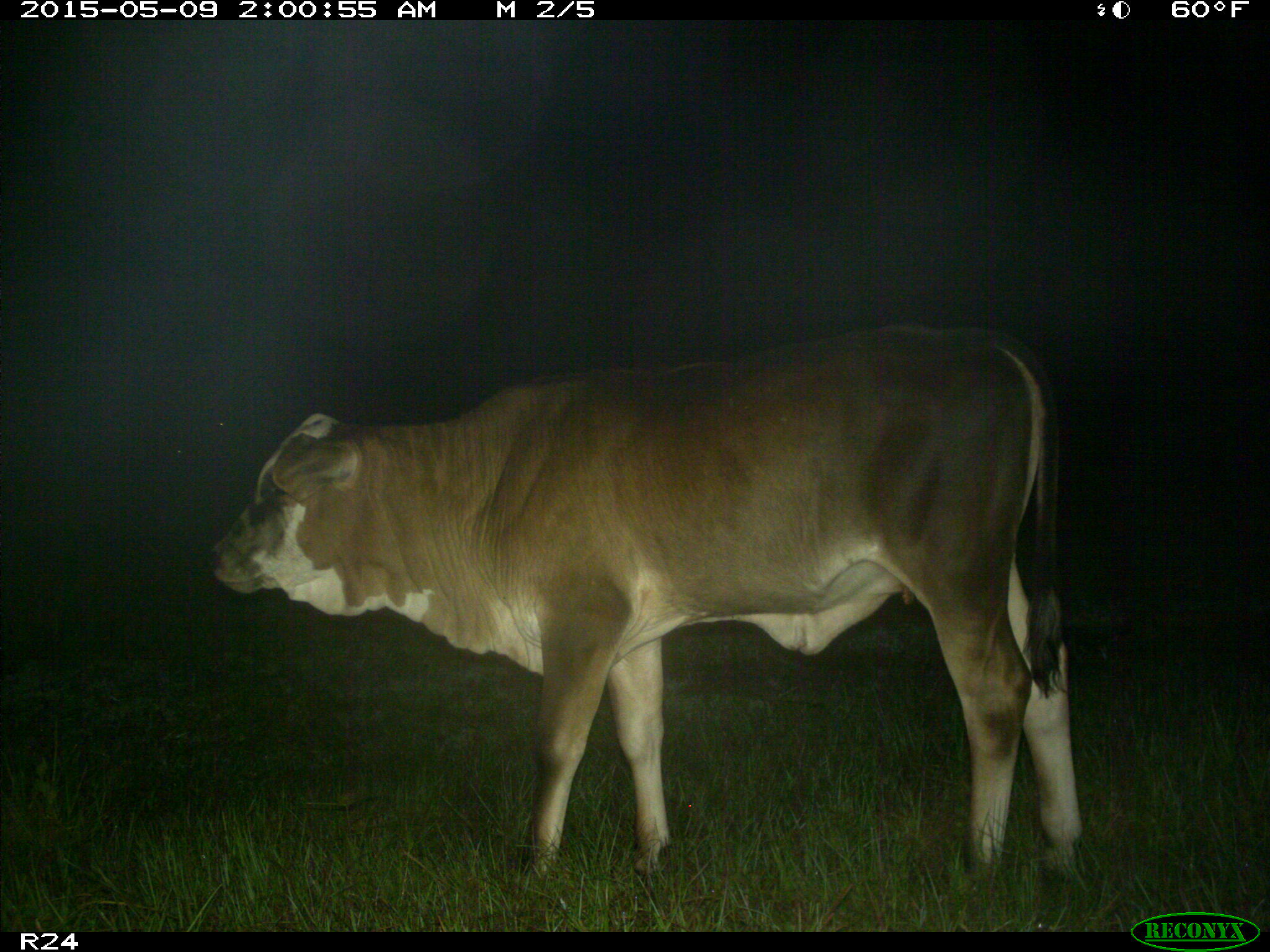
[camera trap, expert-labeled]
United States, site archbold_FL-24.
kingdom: Animalia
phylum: Chordata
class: Mammalia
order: Artiodactyla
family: Bovidae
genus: Bos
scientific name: Bos taurus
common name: domestic cow